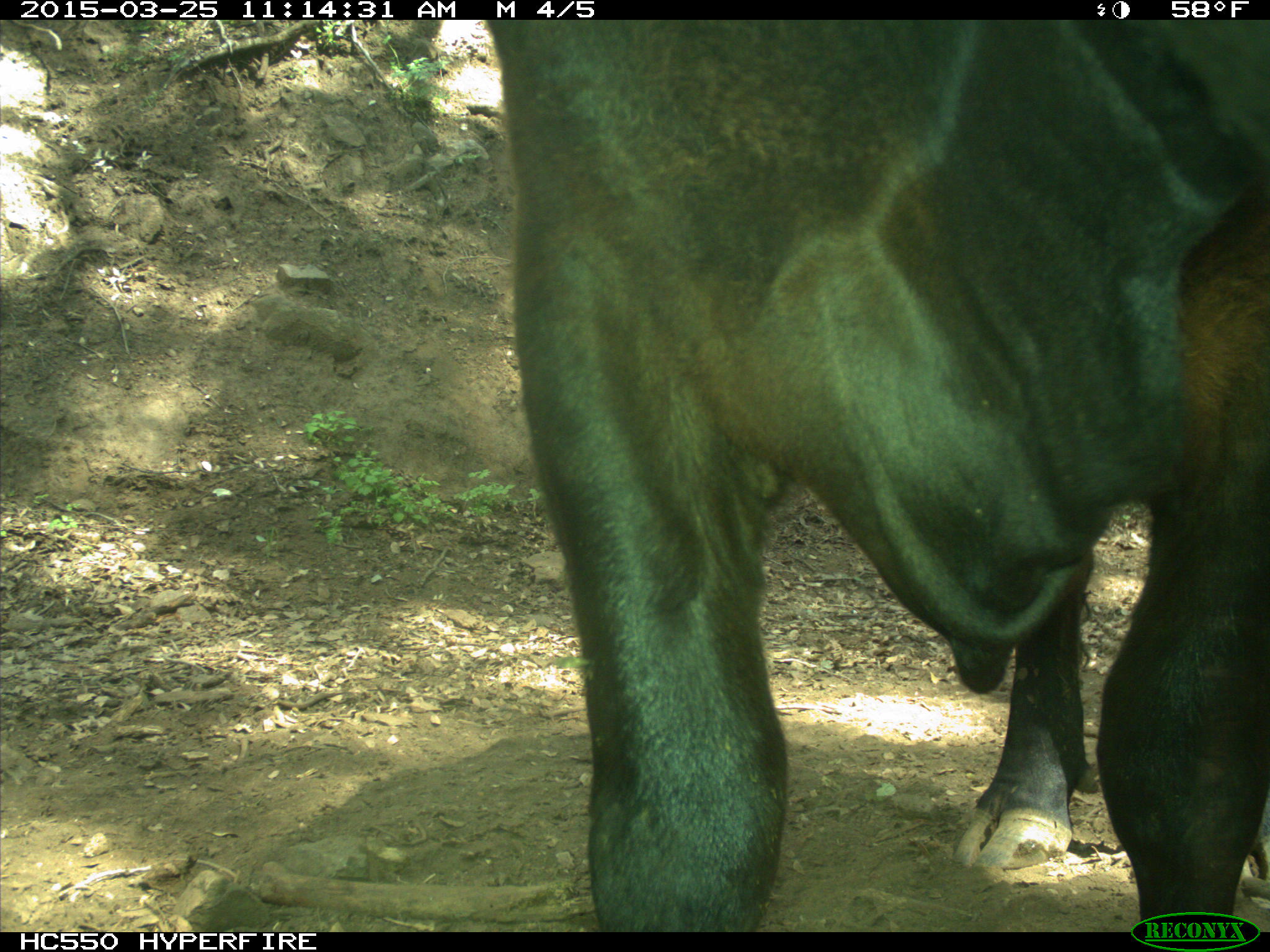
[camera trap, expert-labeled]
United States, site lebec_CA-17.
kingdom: Animalia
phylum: Chordata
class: Mammalia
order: Artiodactyla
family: Bovidae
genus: Bos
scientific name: Bos taurus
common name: domestic cow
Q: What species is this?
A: Bos taurus (domestic cow).